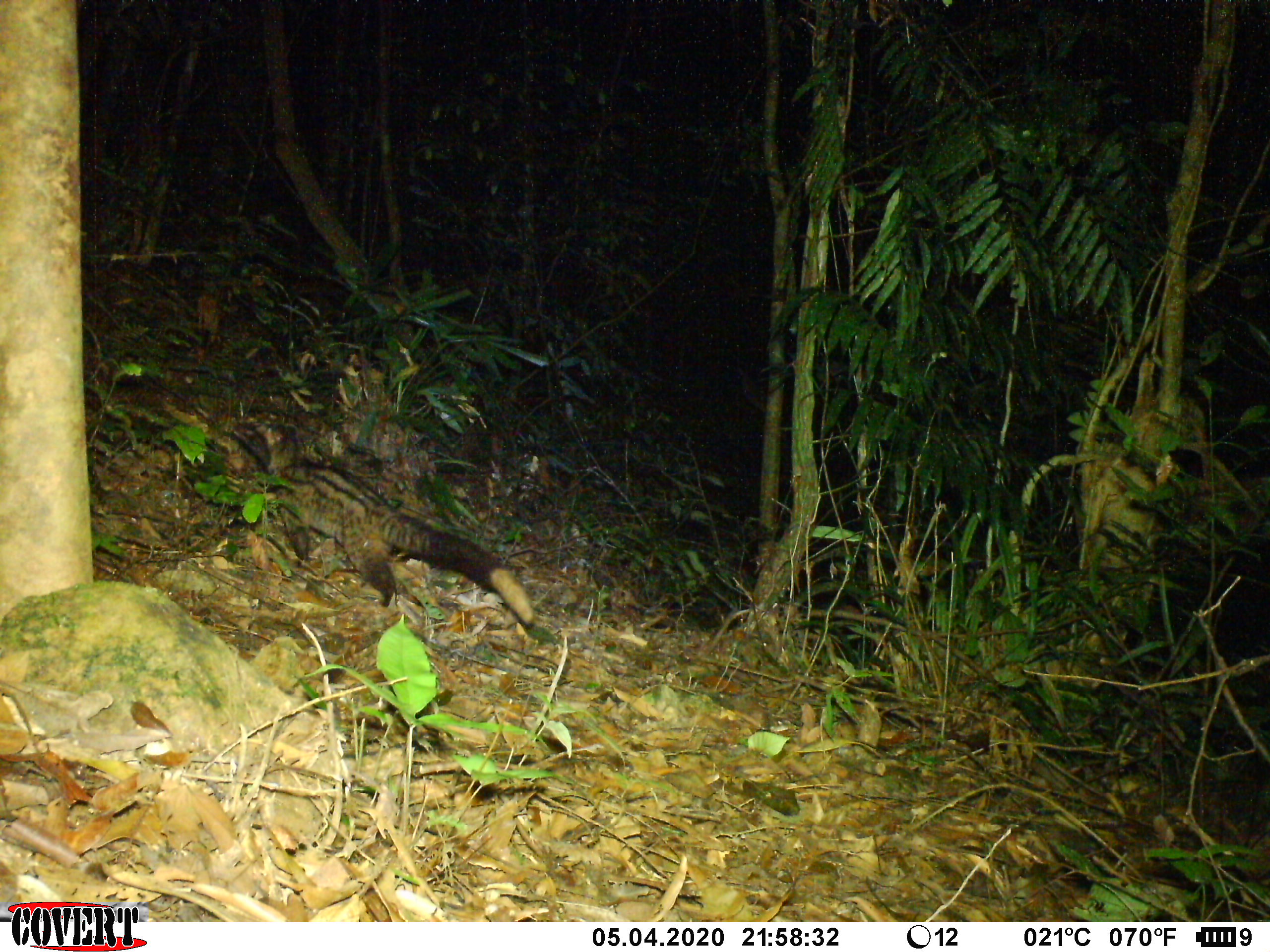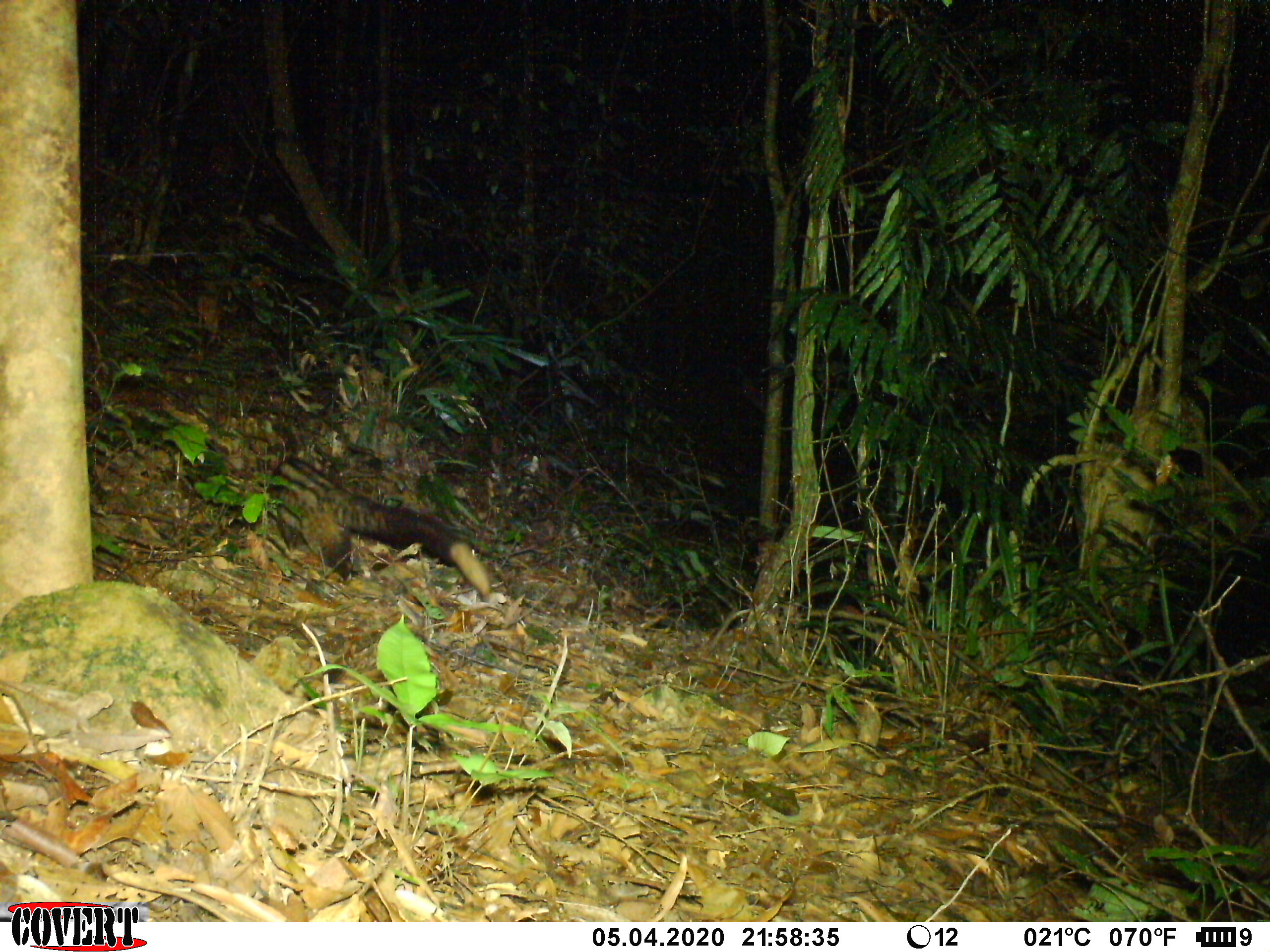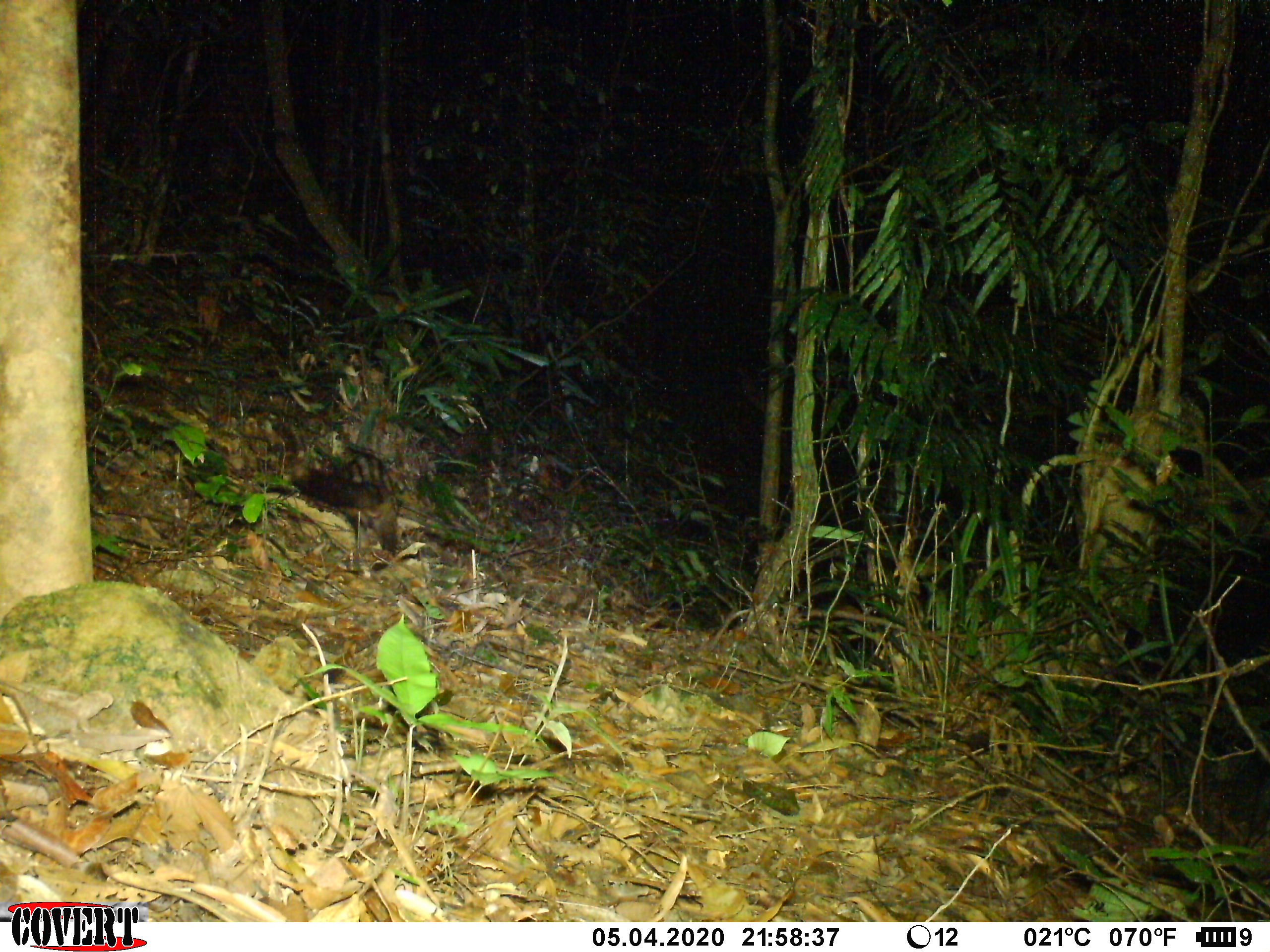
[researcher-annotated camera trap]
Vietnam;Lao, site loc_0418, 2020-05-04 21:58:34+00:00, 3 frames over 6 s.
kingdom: Animalia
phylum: Chordata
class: Mammalia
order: Carnivora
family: Viverridae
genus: Paradoxurus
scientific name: Paradoxurus hermaphroditus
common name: common palm civet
Common palm civet (Paradoxurus hermaphroditus). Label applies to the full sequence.